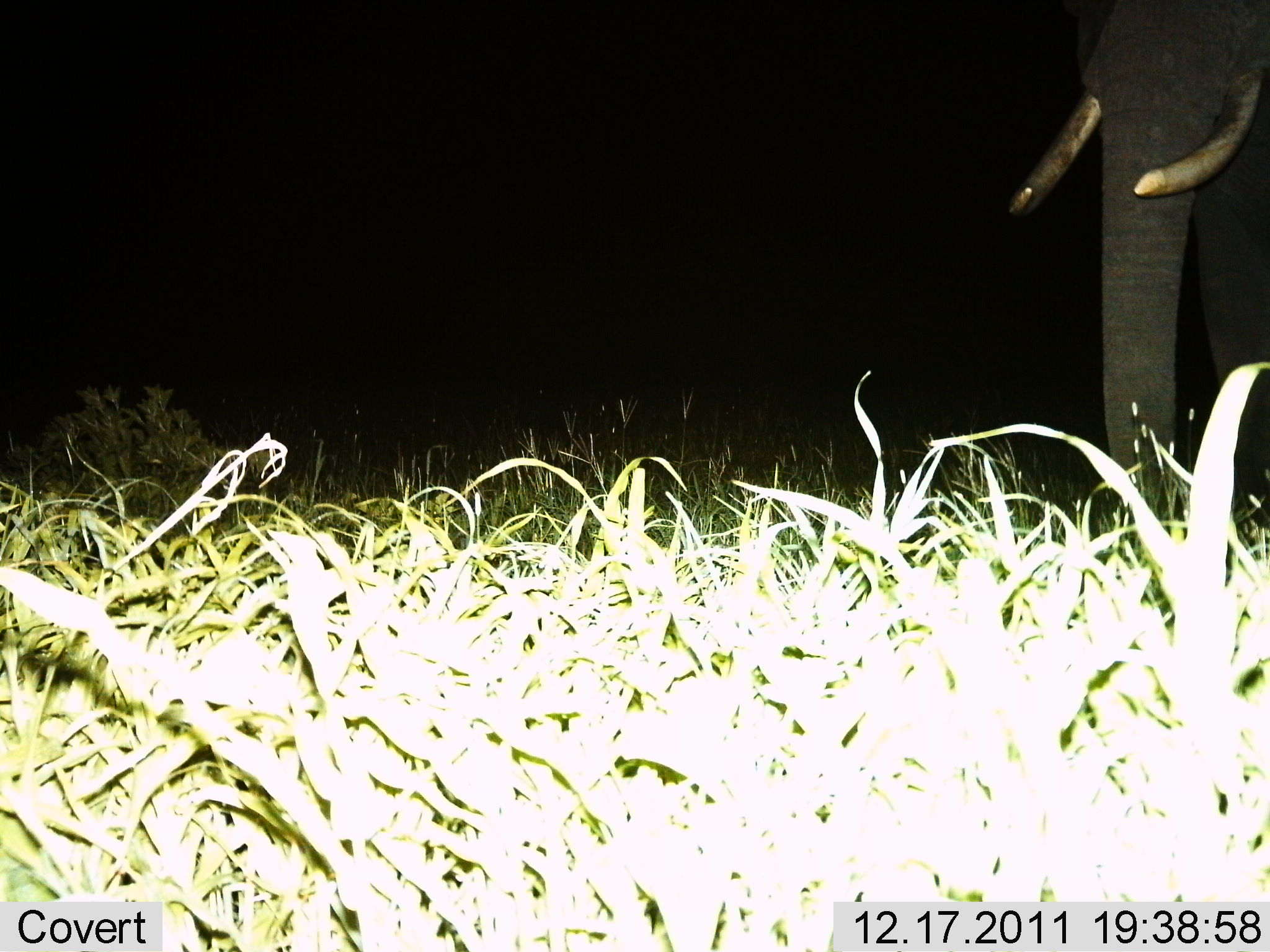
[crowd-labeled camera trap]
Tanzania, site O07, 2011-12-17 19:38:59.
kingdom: Animalia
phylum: Chordata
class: Mammalia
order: Proboscidea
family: Elephantidae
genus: Loxodonta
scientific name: Loxodonta africana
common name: african bush elephant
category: elephant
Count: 1.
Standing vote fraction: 90%.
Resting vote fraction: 0%.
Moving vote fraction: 0%.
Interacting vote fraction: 0%.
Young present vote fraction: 0%.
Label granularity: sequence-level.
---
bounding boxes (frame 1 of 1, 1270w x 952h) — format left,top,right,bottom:
animal: 1001,0,1270,627